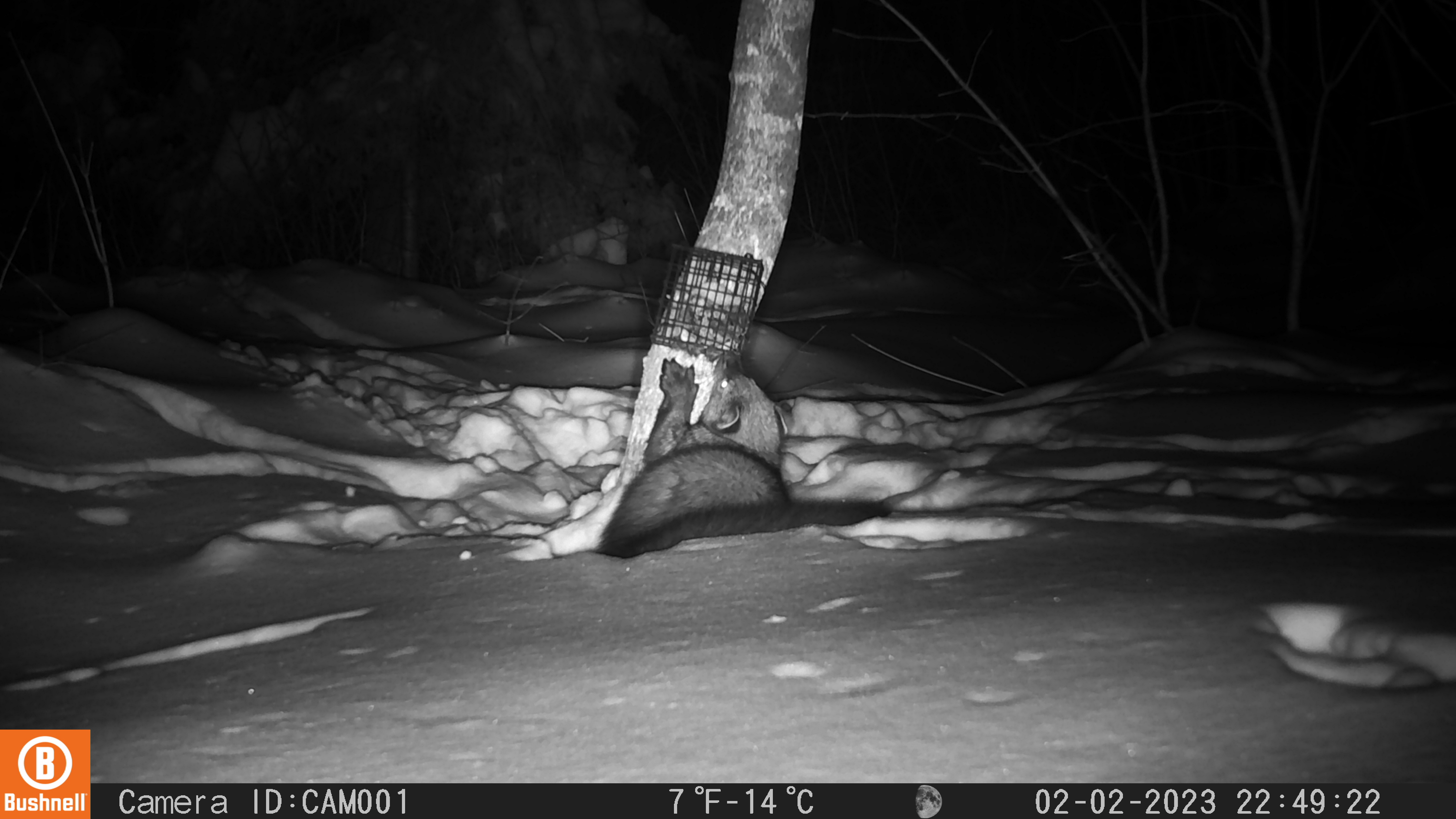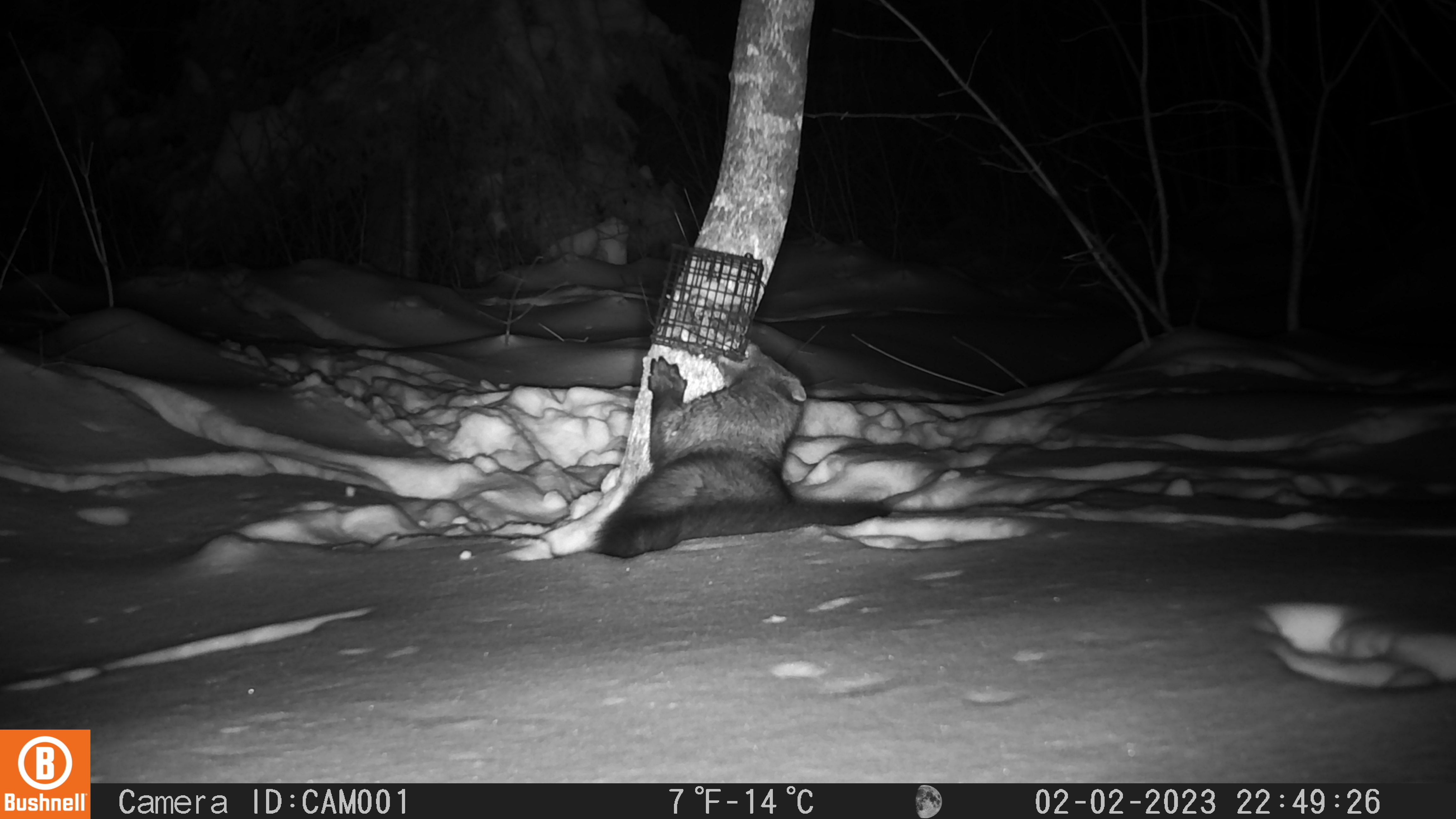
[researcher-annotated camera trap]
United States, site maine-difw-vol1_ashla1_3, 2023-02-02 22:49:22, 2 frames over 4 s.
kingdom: Animalia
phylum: Chordata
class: Mammalia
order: Carnivora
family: Mustelidae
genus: Pekania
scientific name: Pekania pennanti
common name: fisher